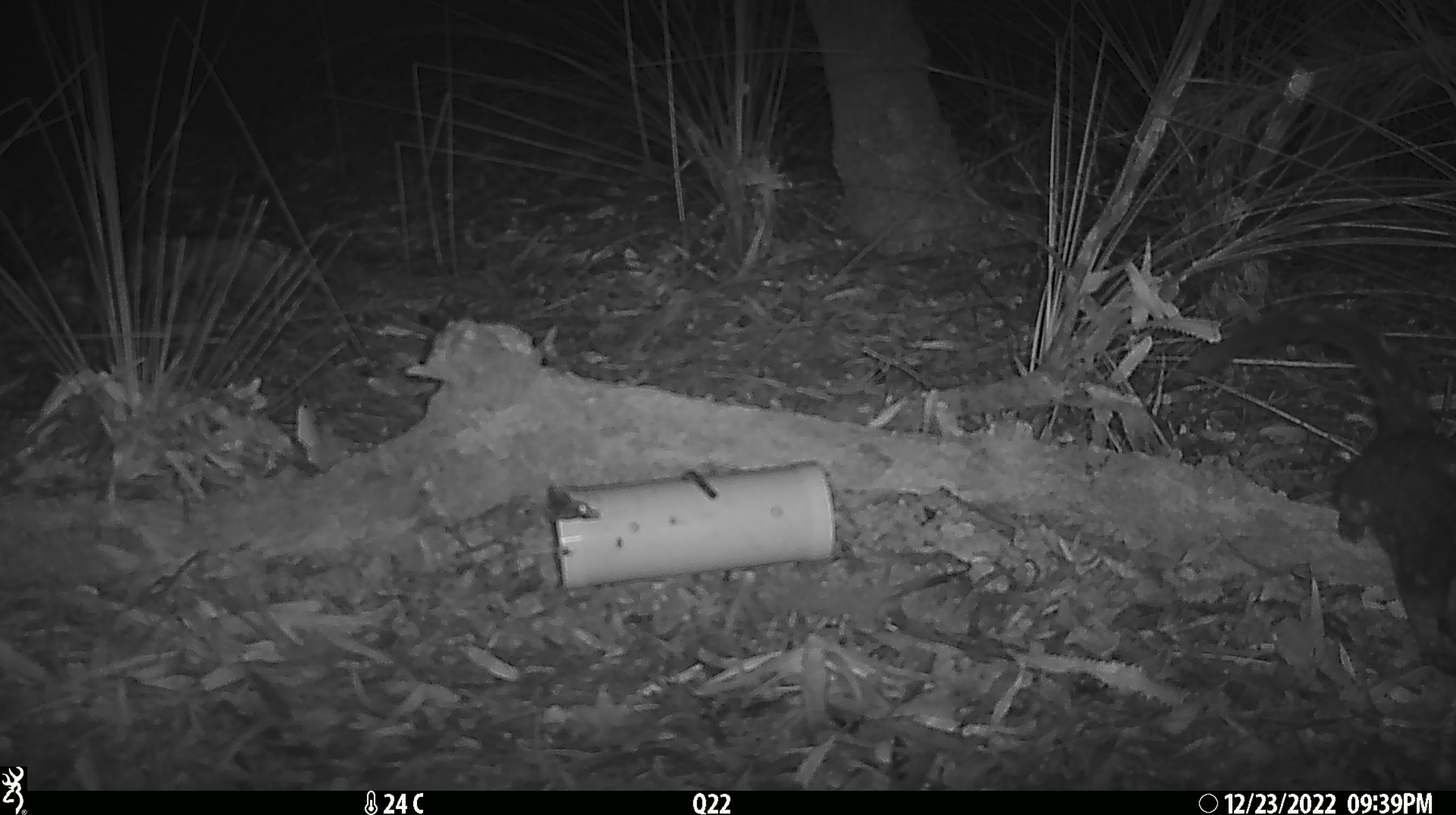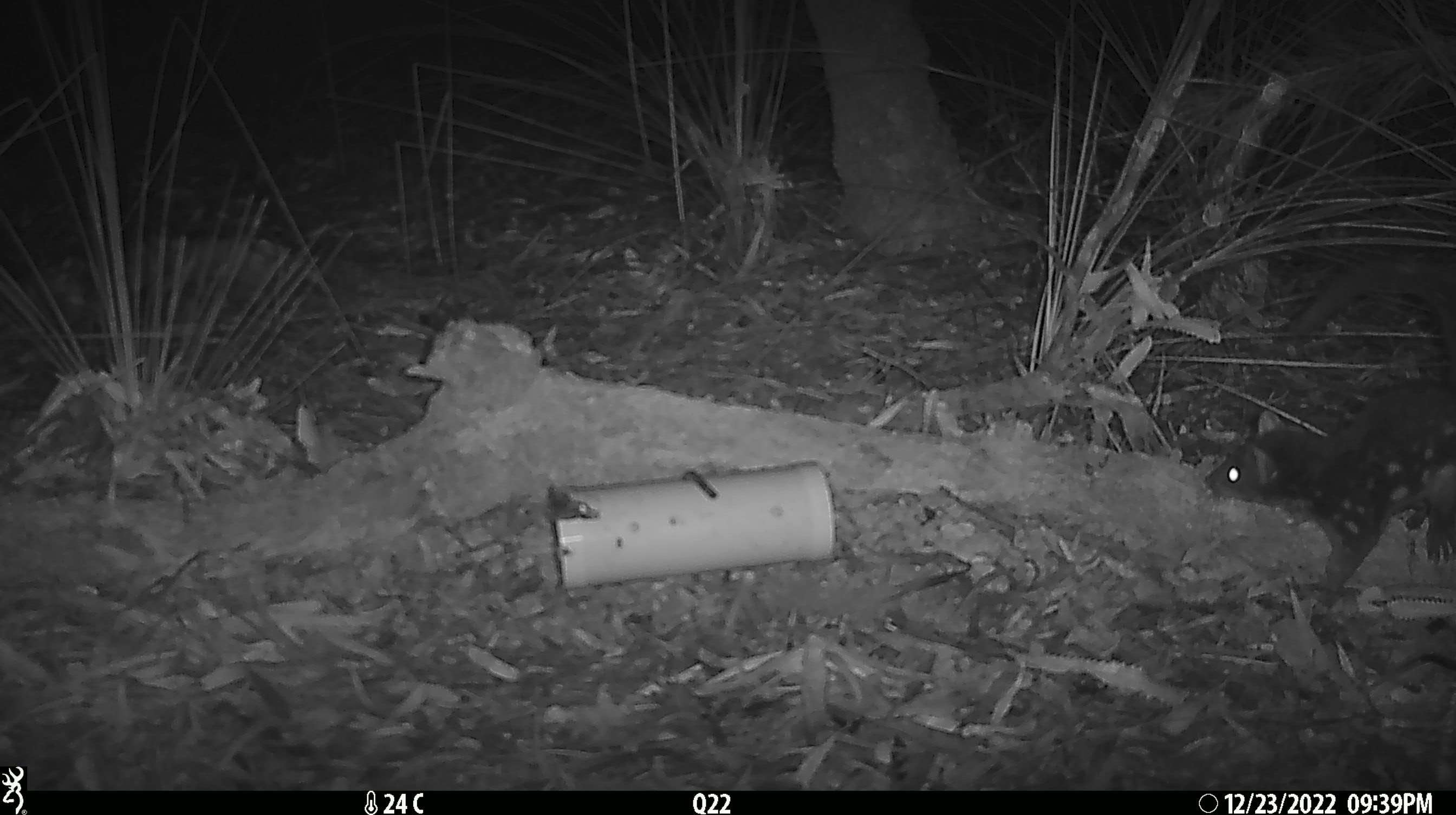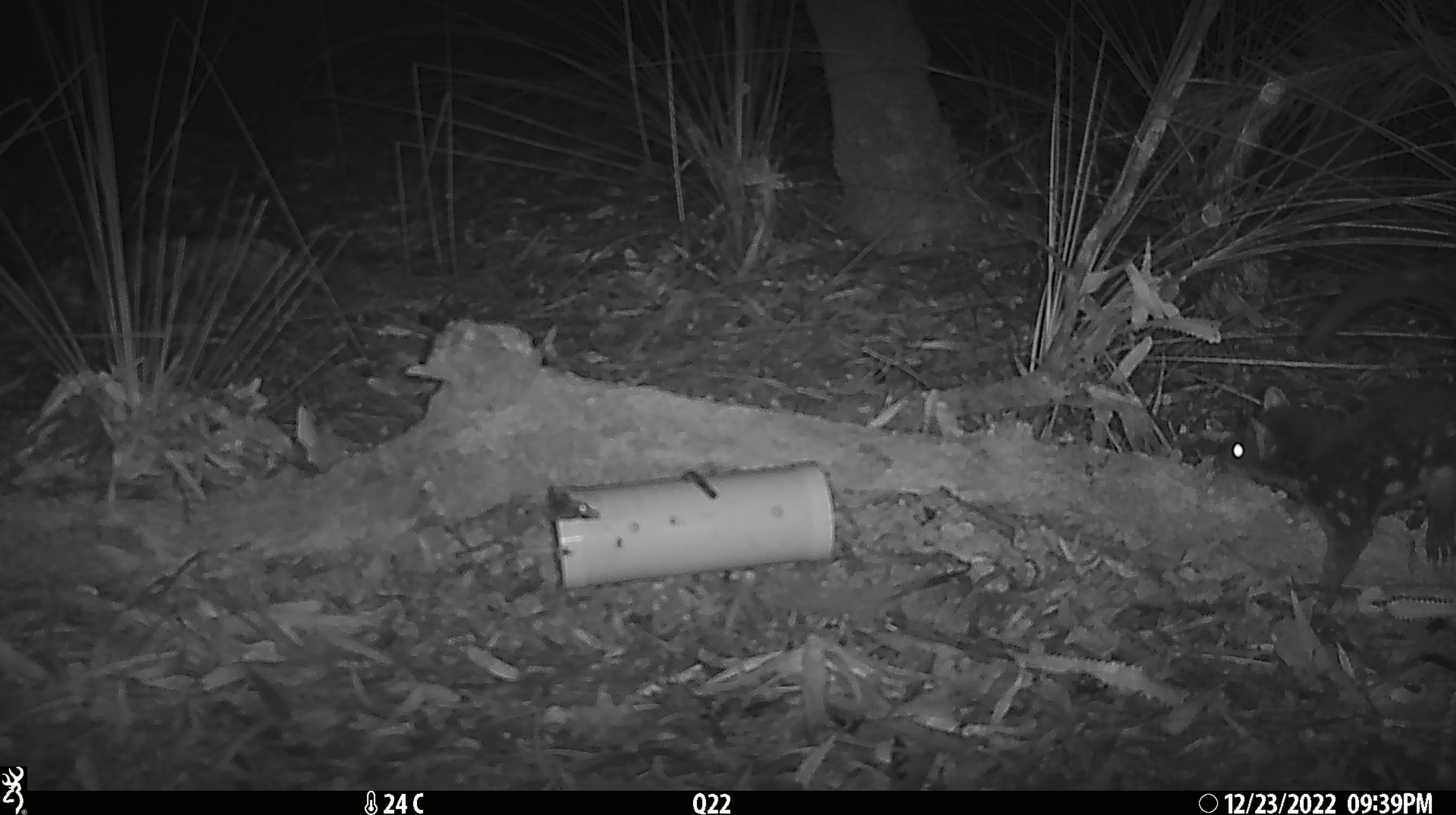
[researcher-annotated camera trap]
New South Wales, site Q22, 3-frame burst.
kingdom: Animalia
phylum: Chordata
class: Mammalia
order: Dasyuromorphia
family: Dasyuridae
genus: Dasyurus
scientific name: Dasyurus maculatus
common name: spotted-tailed quoll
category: quoll